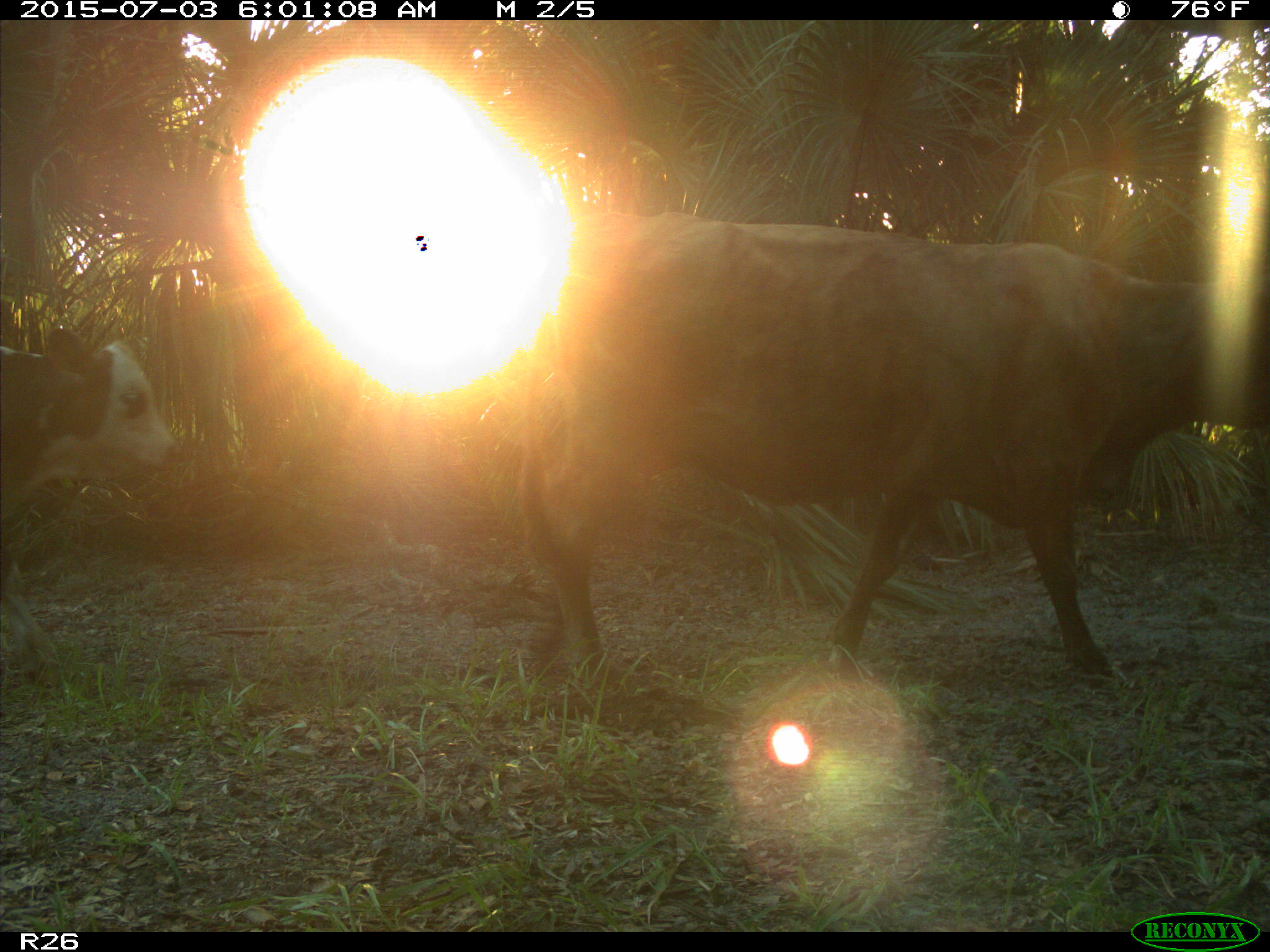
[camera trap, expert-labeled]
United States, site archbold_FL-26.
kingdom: Animalia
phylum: Chordata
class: Mammalia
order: Artiodactyla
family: Bovidae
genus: Bos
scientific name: Bos taurus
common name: domestic cow